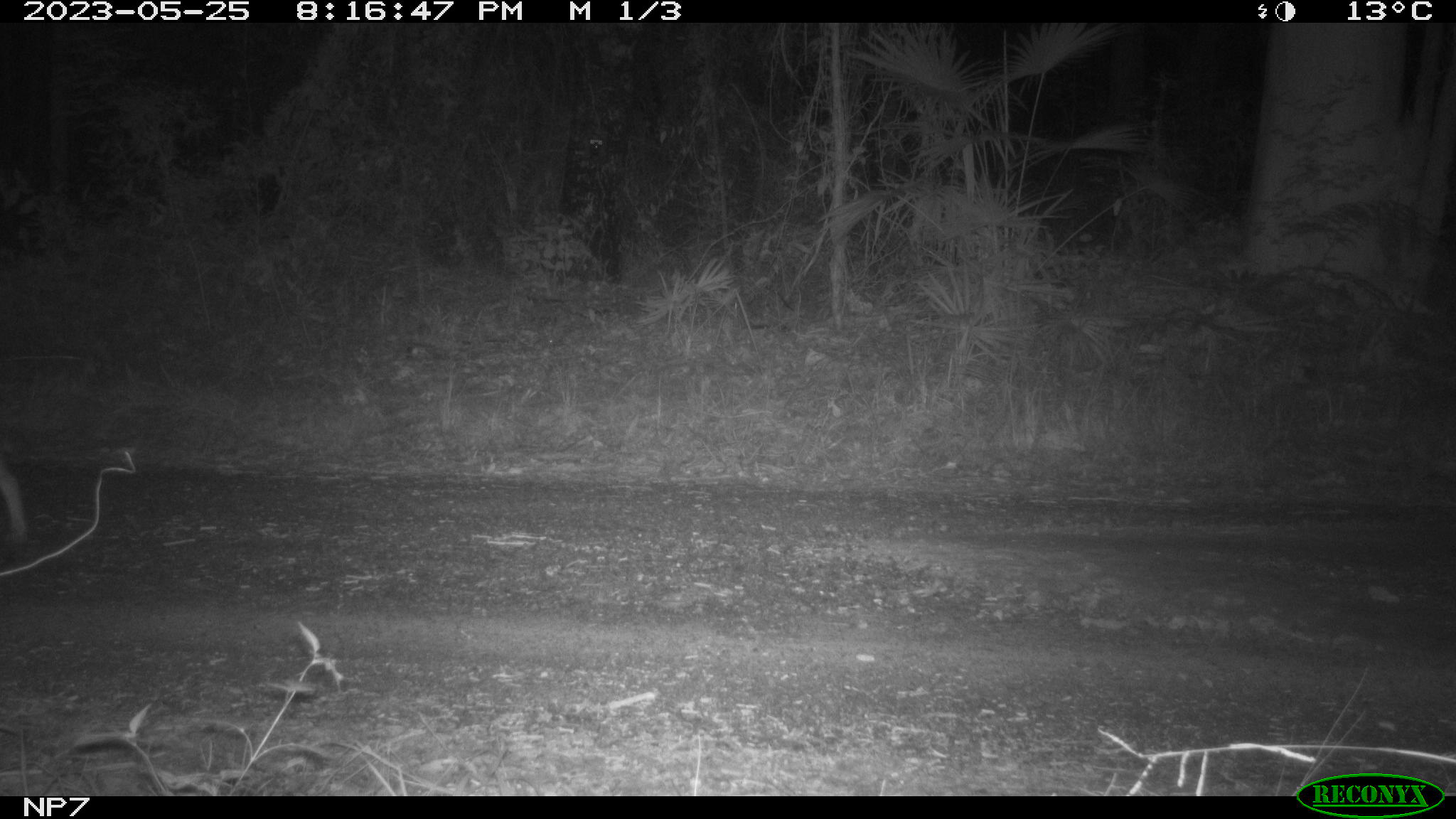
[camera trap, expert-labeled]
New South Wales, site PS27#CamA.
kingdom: Animalia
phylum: Chordata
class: Mammalia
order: Carnivora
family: Canidae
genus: Canis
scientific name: Canis familiaris dingo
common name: dingo